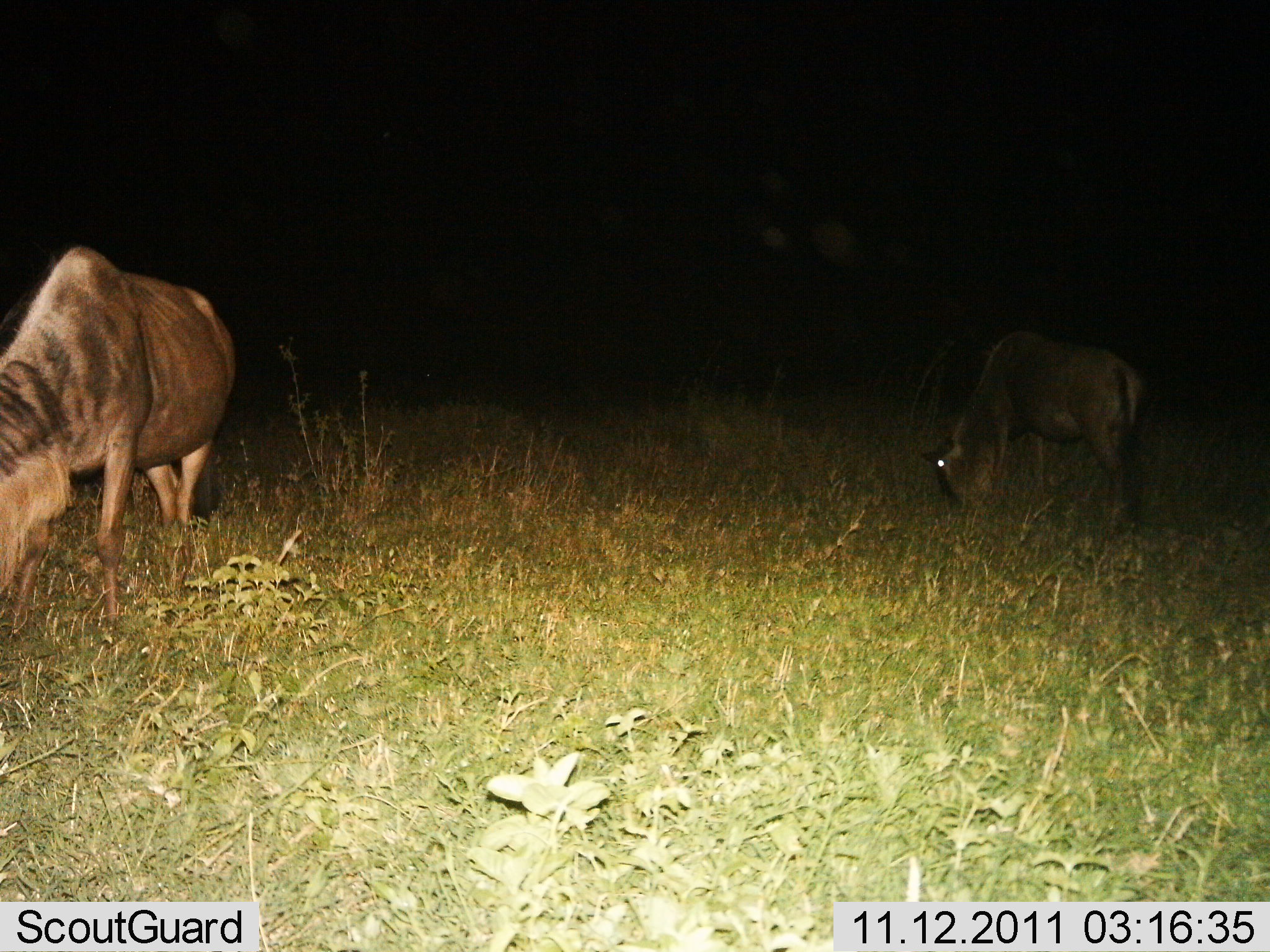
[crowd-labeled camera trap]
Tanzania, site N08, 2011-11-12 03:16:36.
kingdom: Animalia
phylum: Chordata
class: Mammalia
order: Artiodactyla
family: Bovidae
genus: Connochaetes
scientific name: Connochaetes taurinus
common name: blue wildebeest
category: wildebeest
Wildebeest (blue wildebeest) (Connochaetes taurinus), count 2. Behavior (volunteer vote fractions): standing 7%, resting 0%, moving 7%, interacting 0%. Young present (vote fraction): 0%. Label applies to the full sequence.